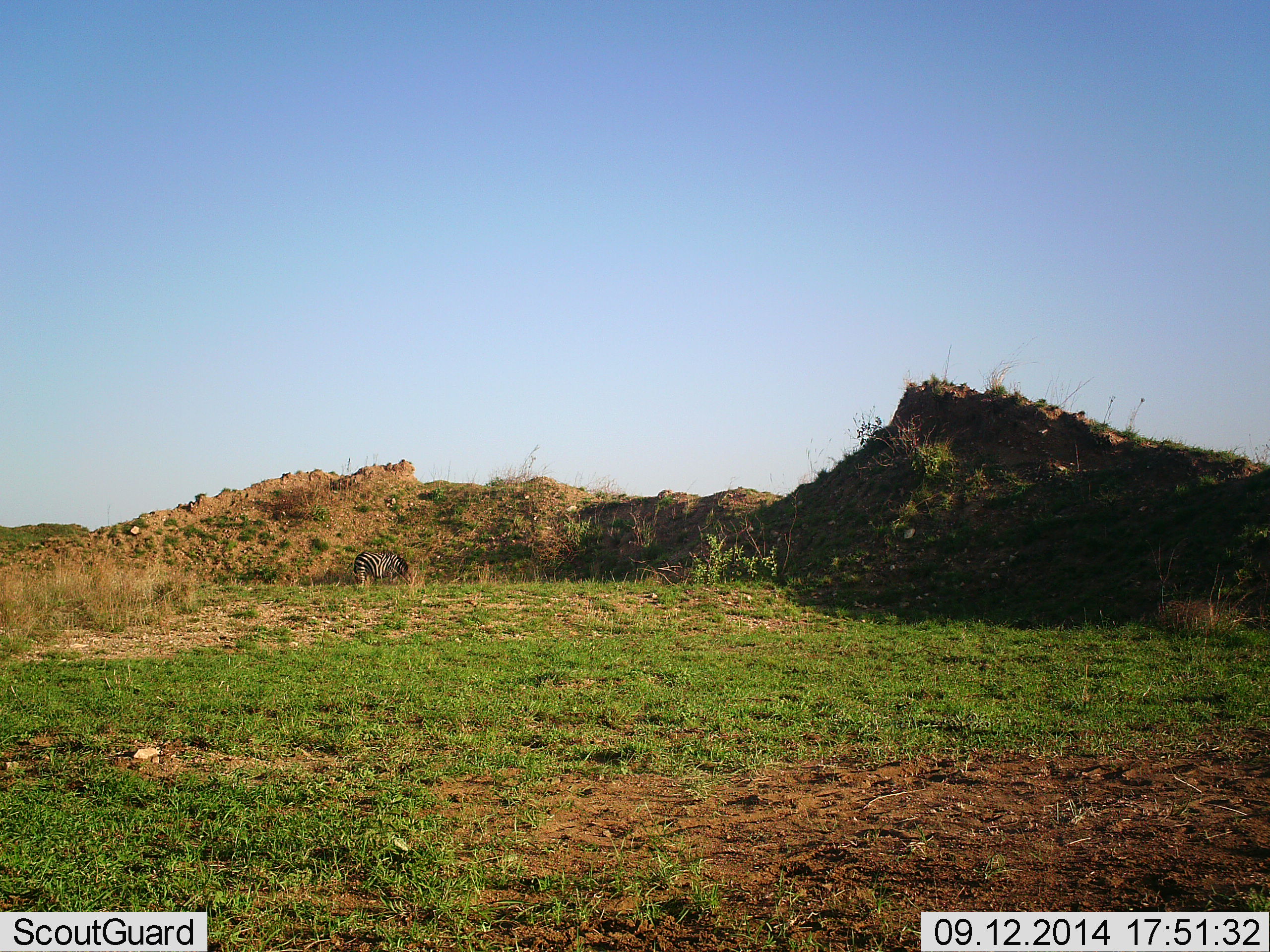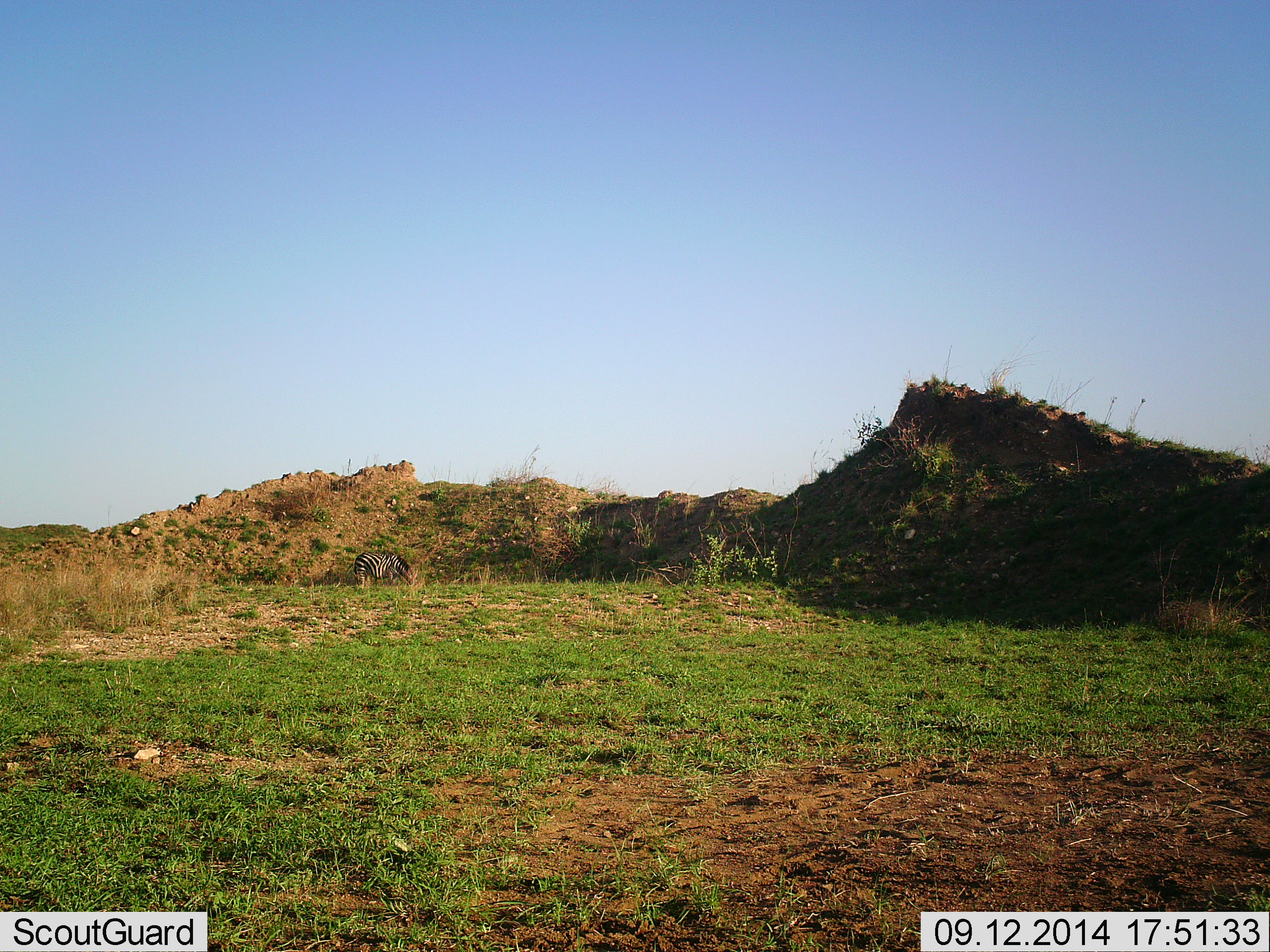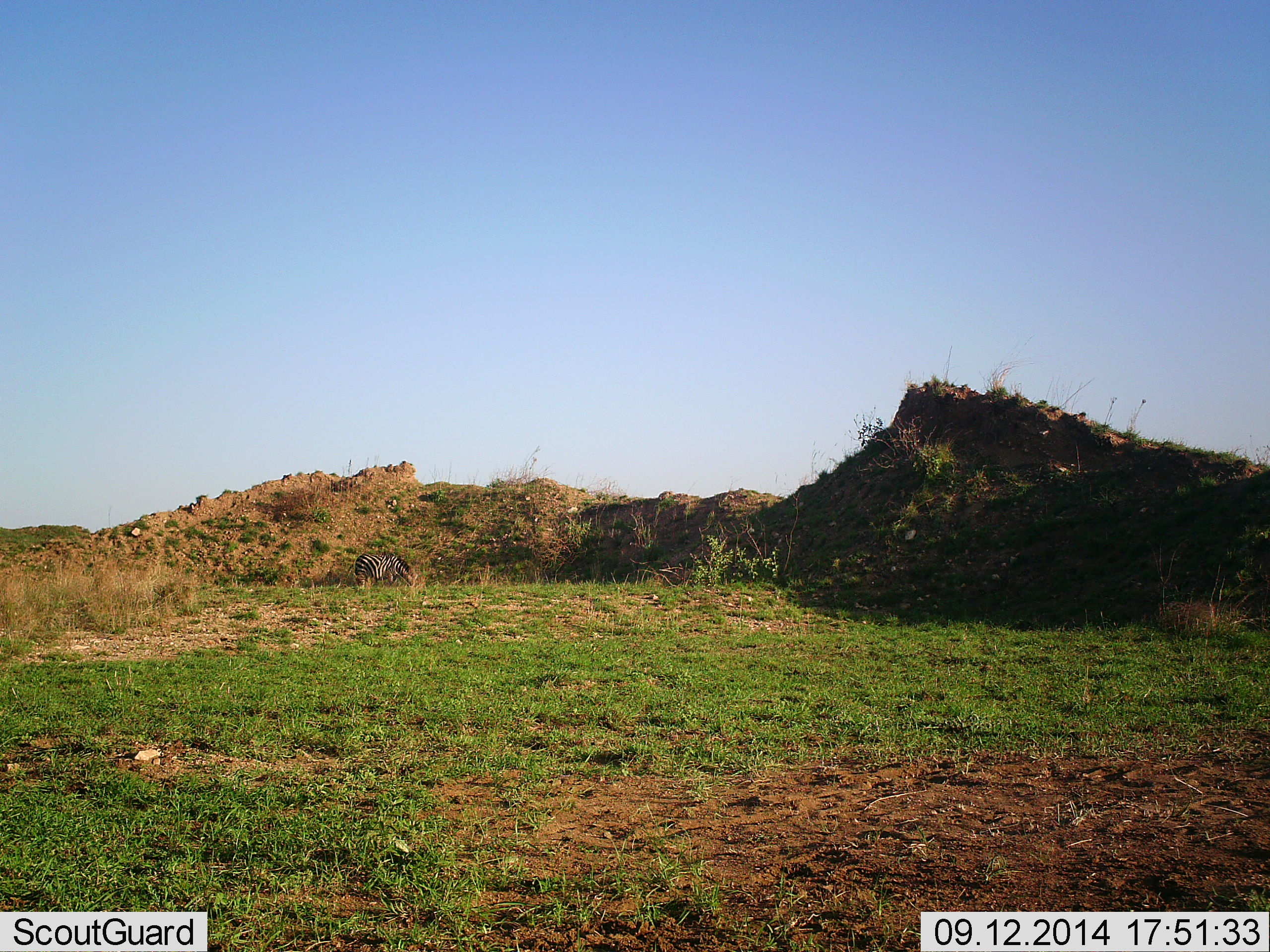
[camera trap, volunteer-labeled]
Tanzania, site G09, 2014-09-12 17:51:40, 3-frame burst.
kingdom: Animalia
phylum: Chordata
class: Mammalia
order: Perissodactyla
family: Equidae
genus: Equus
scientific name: Equus quagga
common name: plains zebra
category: zebra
Zebra (plains zebra) (Equus quagga), count 1. Behavior (volunteer vote fractions): standing 60%, resting 0%, moving 0%, interacting 0%. Young present (vote fraction): 0%. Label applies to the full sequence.